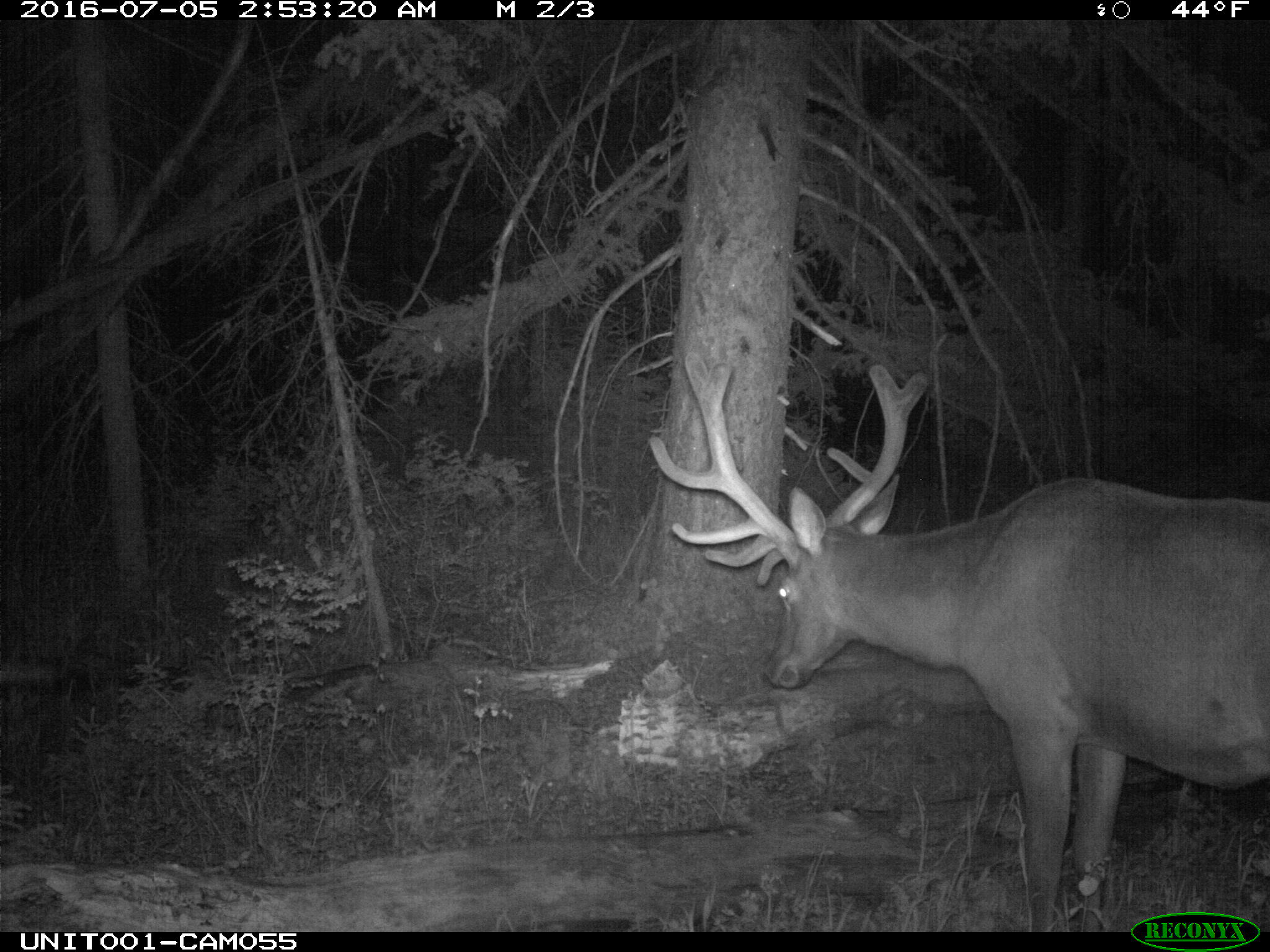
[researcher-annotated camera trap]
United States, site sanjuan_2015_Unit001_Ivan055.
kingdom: Animalia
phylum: Chordata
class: Mammalia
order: Artiodactyla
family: Cervidae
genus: Cervus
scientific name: Cervus elaphus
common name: red deer